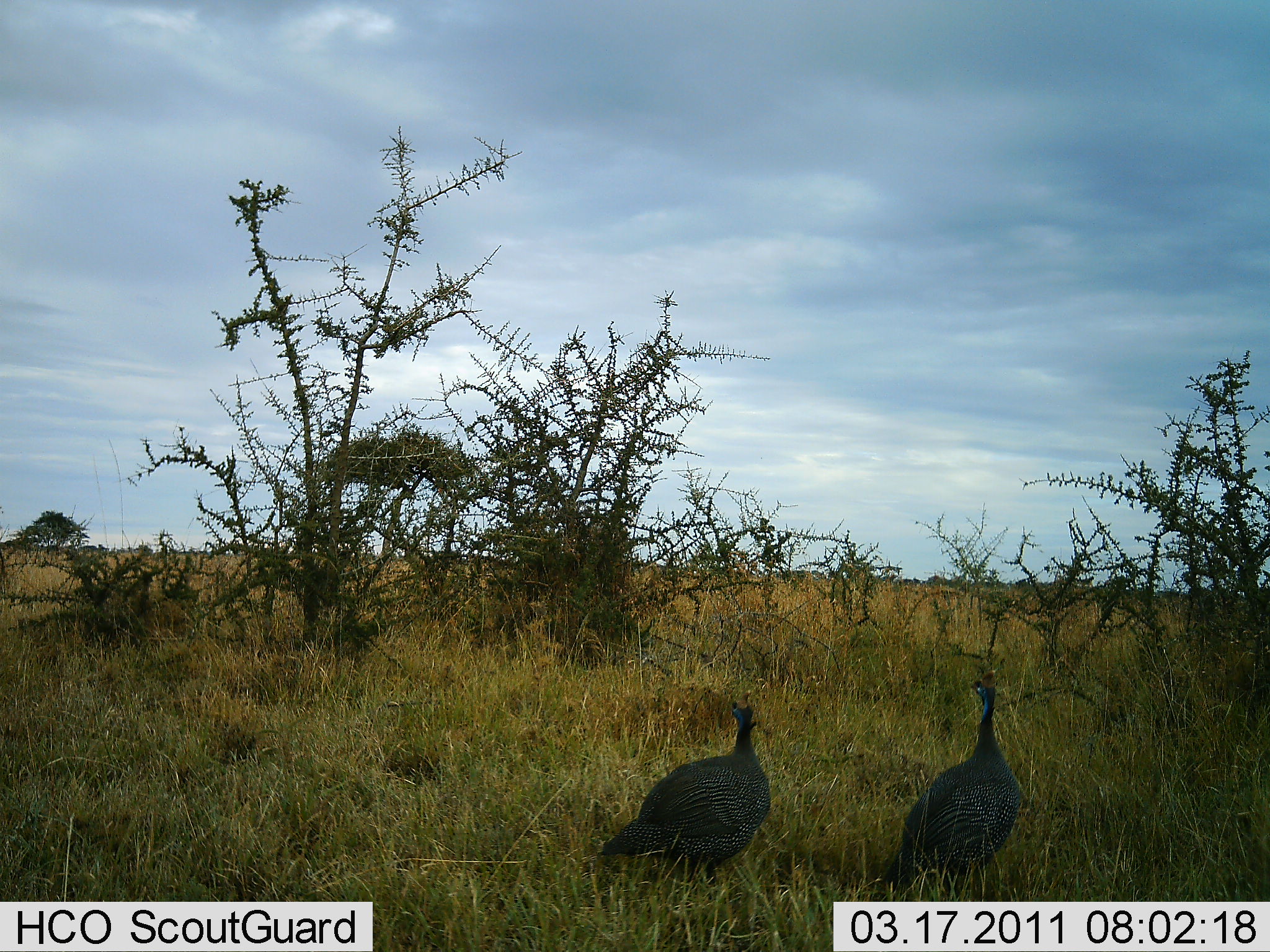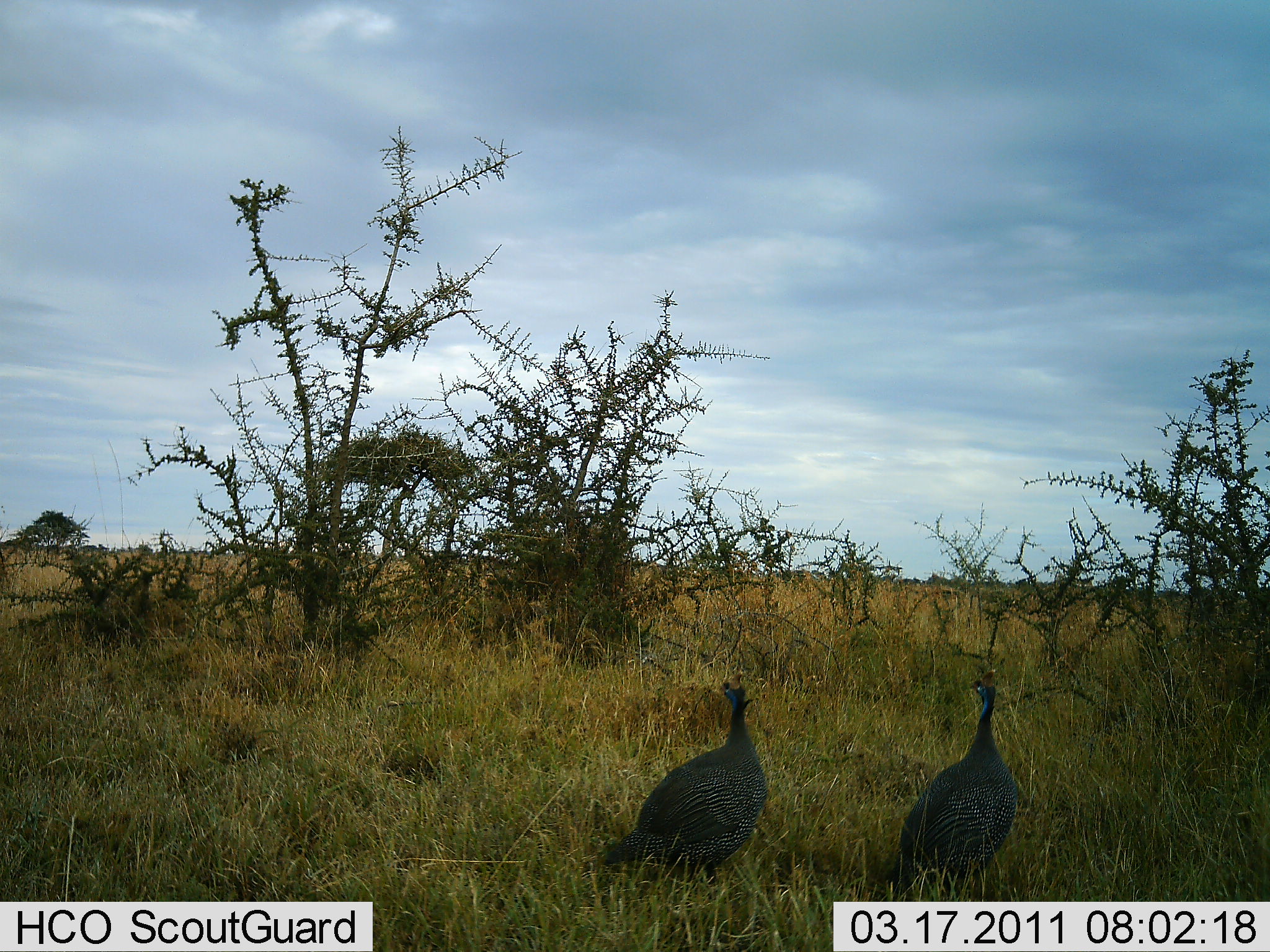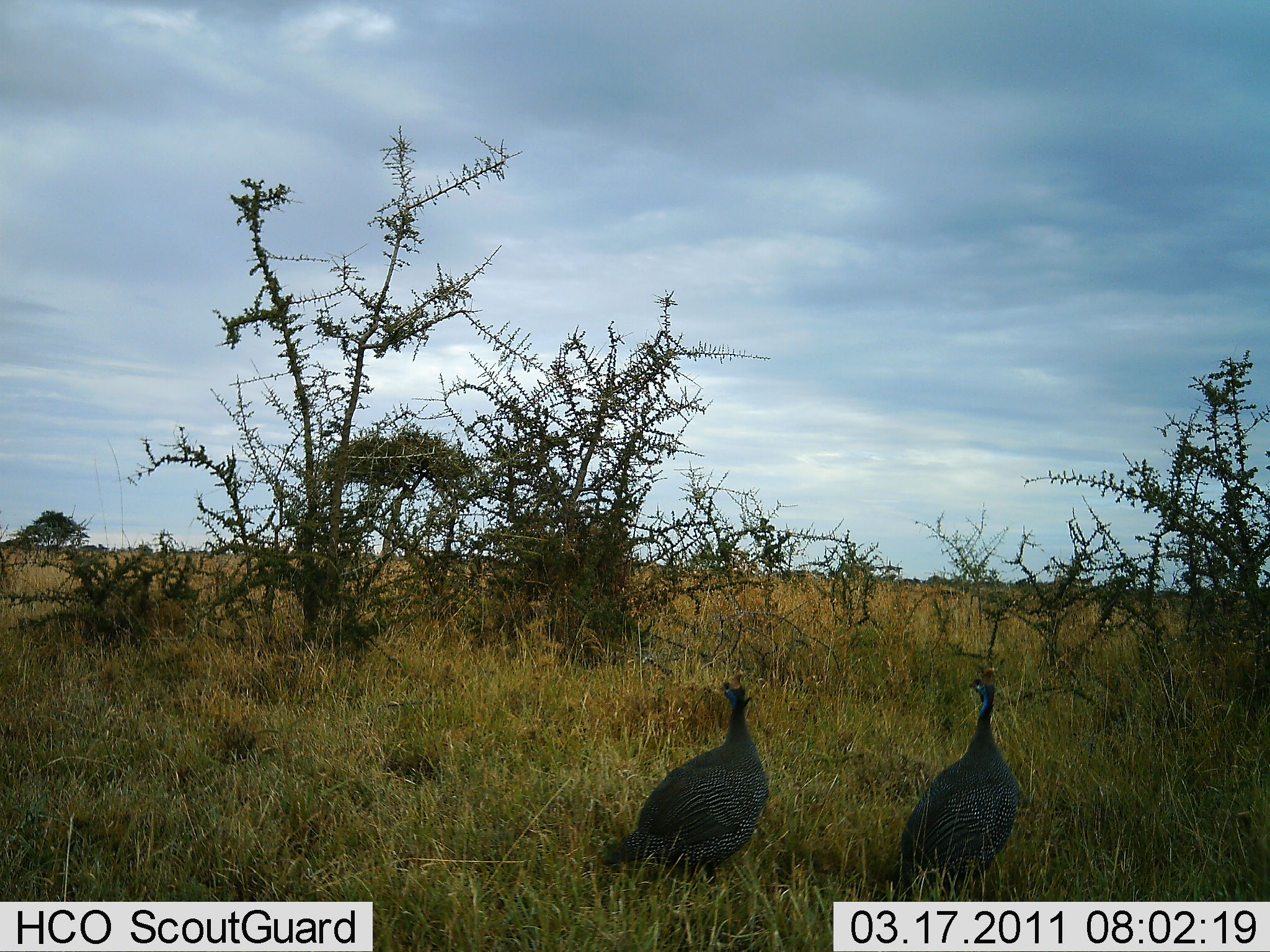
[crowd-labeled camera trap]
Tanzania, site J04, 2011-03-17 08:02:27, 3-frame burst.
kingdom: Animalia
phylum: Chordata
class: Aves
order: Galliformes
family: Numididae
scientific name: Numididae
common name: guinea fowl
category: guineafowl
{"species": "guineafowl (guinea fowl) (Numididae)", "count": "2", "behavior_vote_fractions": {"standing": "100%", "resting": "0%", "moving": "0%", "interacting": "0%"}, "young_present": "0%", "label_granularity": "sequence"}